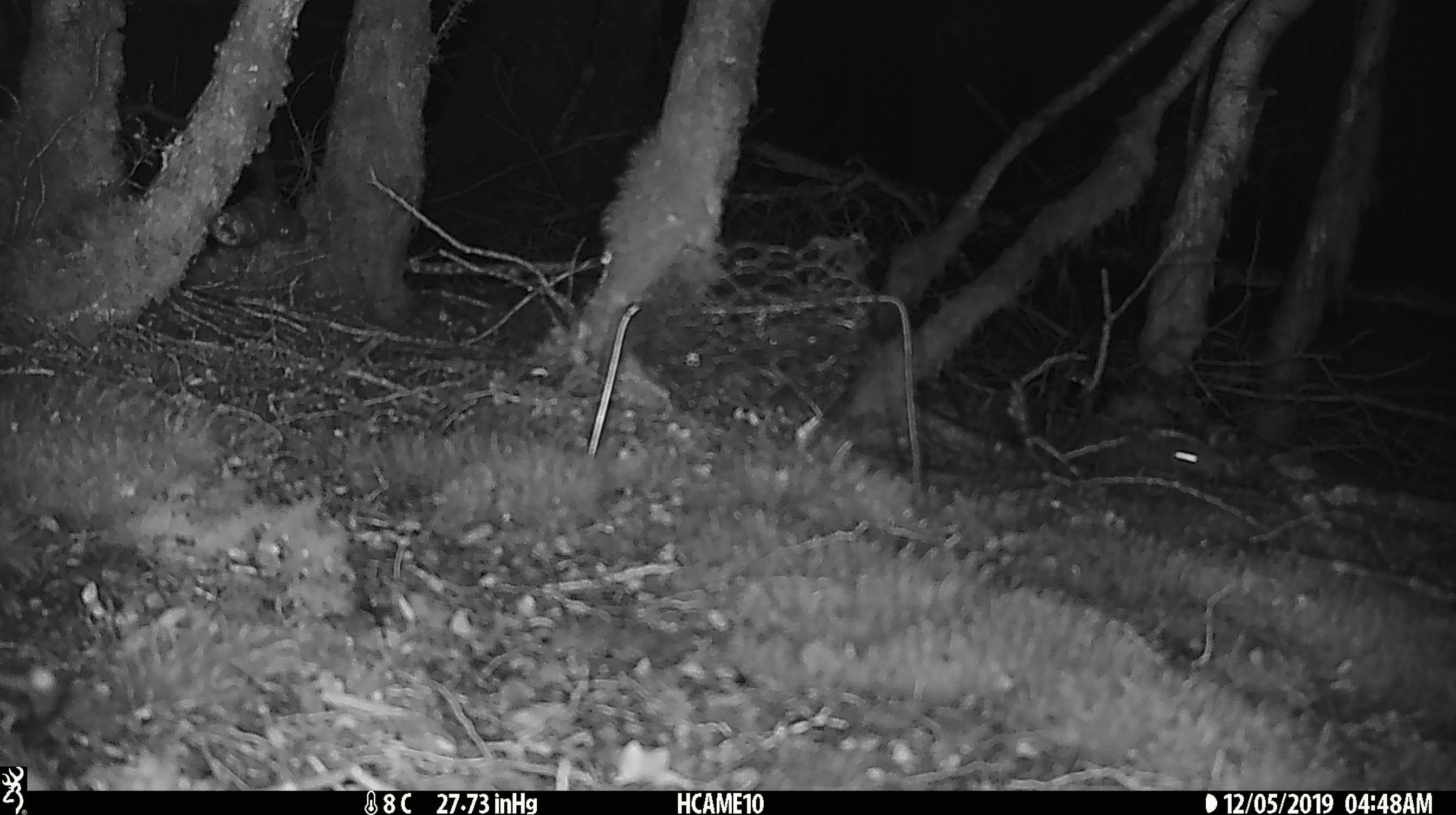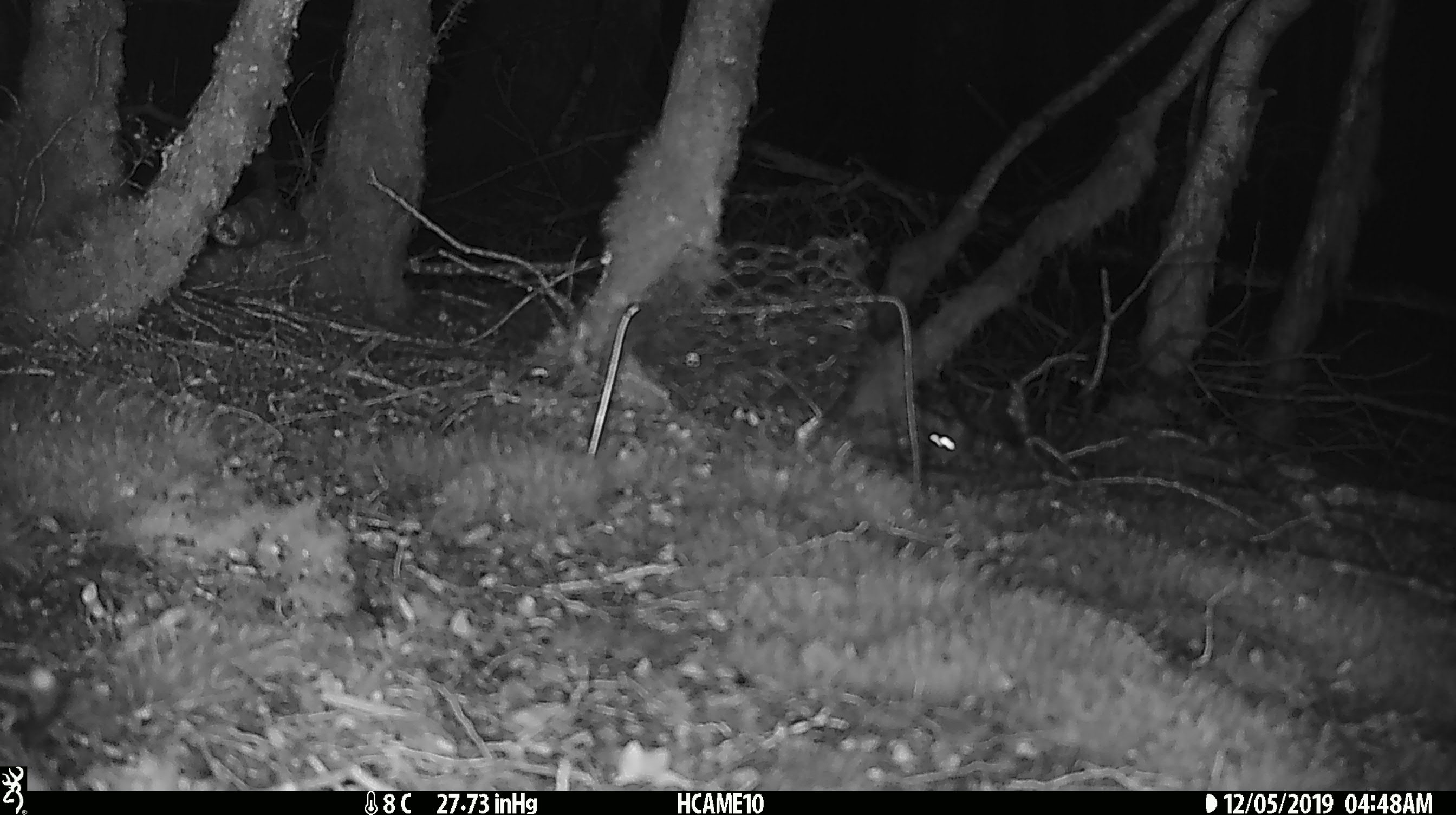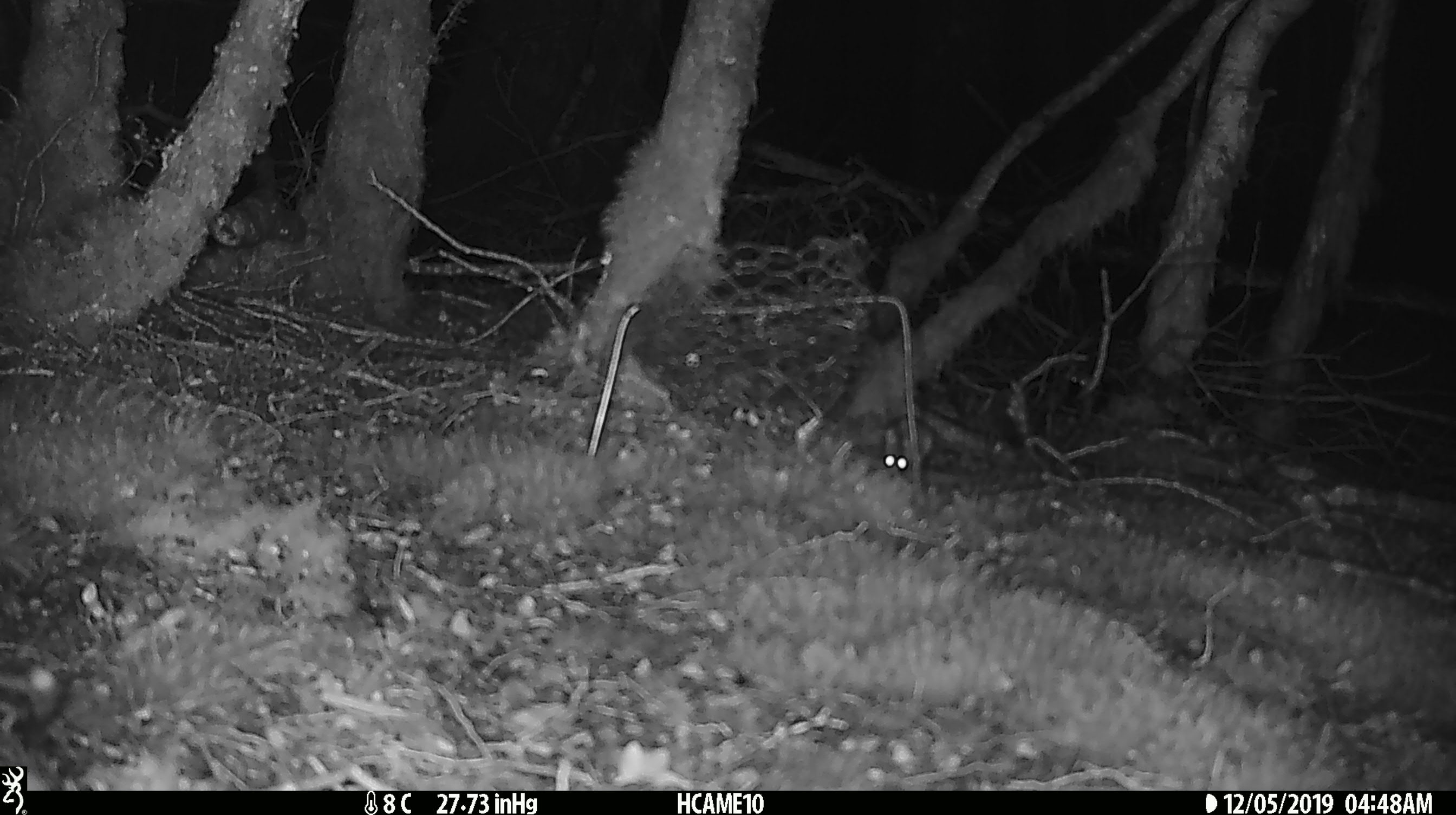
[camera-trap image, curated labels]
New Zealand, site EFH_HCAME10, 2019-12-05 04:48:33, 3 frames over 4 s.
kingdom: Animalia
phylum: Chordata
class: Mammalia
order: Rodentia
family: Muridae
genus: Mus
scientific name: Mus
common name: mouse